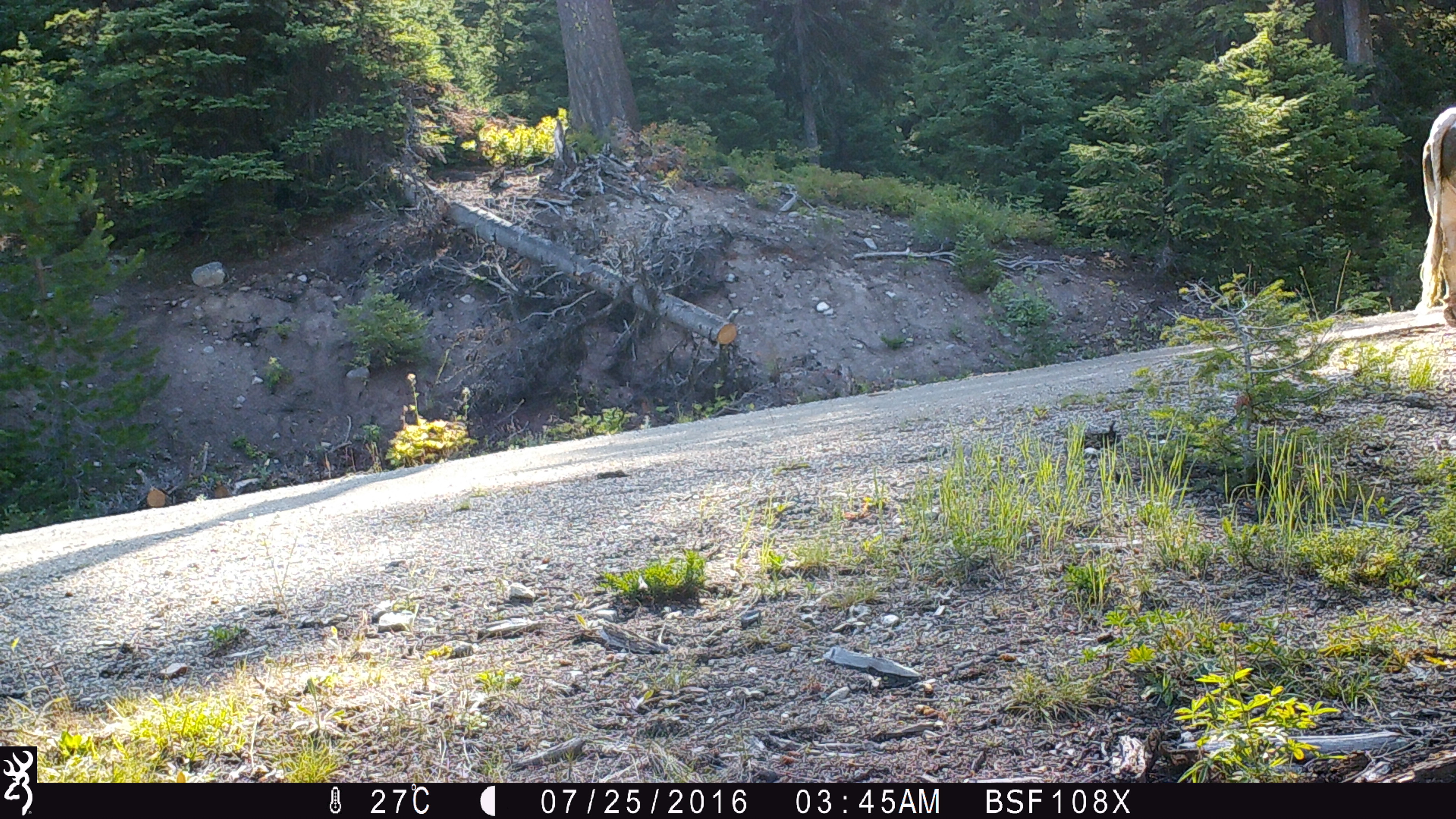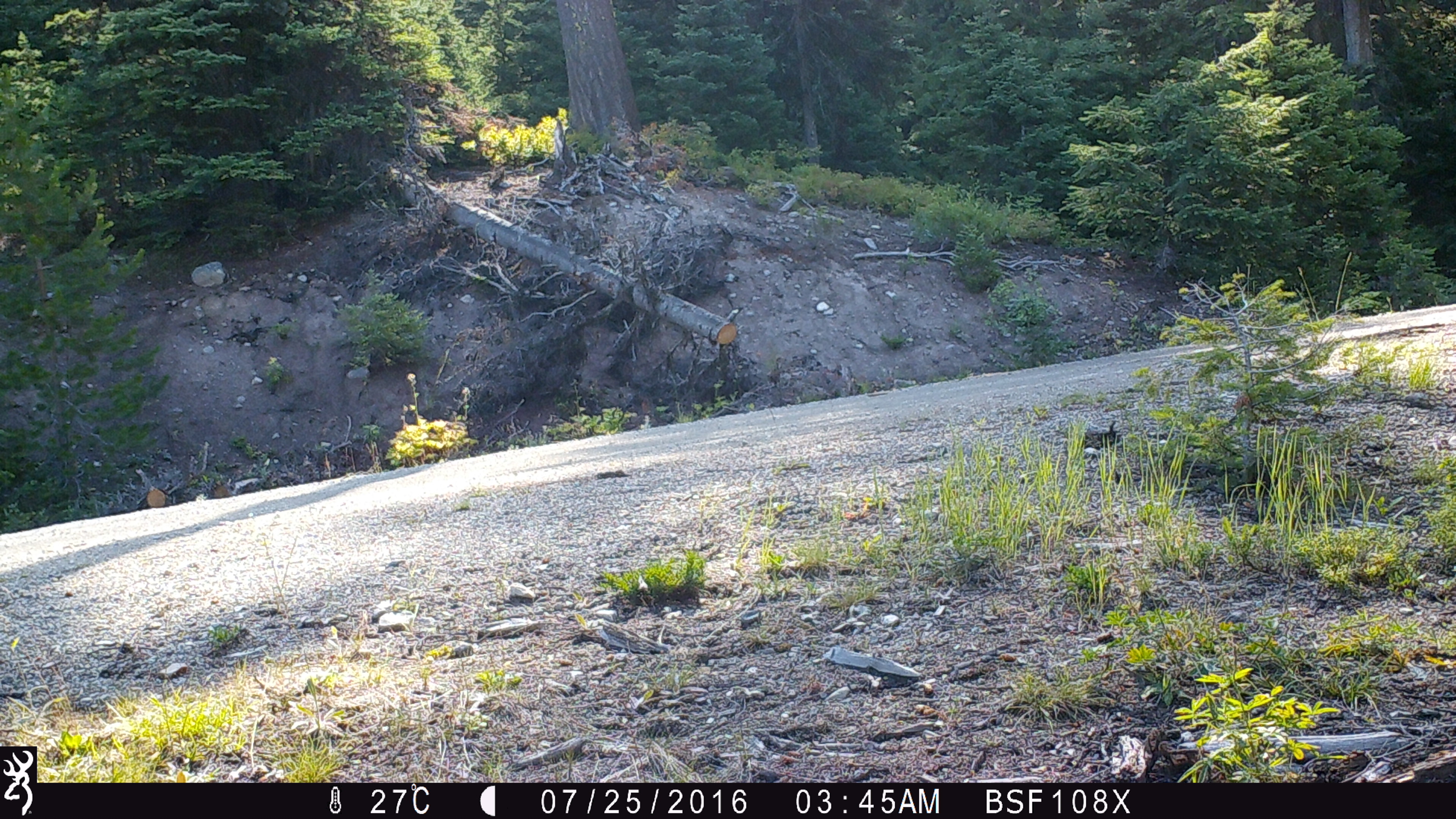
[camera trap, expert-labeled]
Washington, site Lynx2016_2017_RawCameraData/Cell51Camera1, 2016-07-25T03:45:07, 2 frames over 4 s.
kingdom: Animalia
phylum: Chordata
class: Mammalia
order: Artiodactyla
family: Bovidae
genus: Bos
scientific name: Bos taurus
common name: domestic cattle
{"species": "domestic cattle (Bos taurus)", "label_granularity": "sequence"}